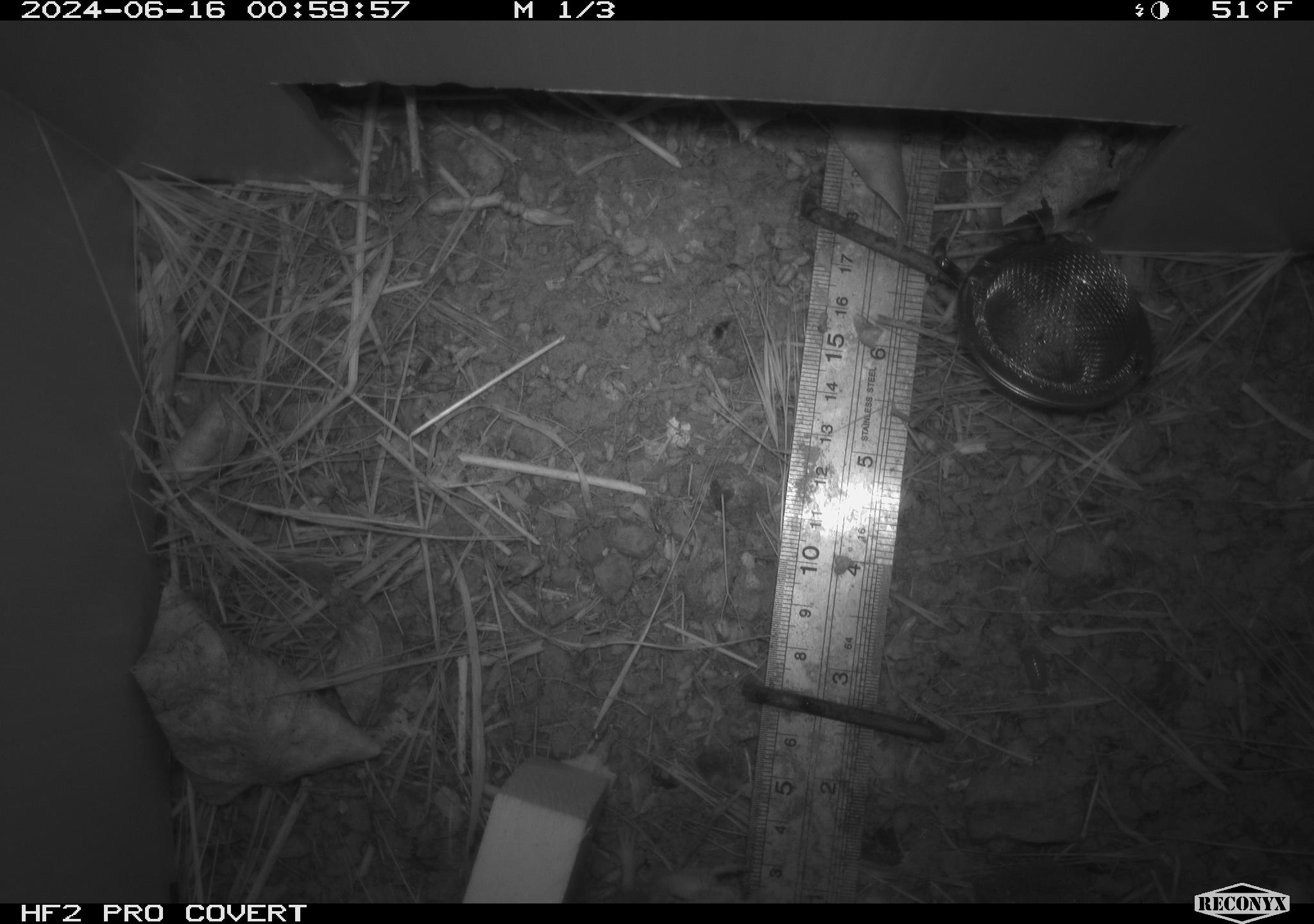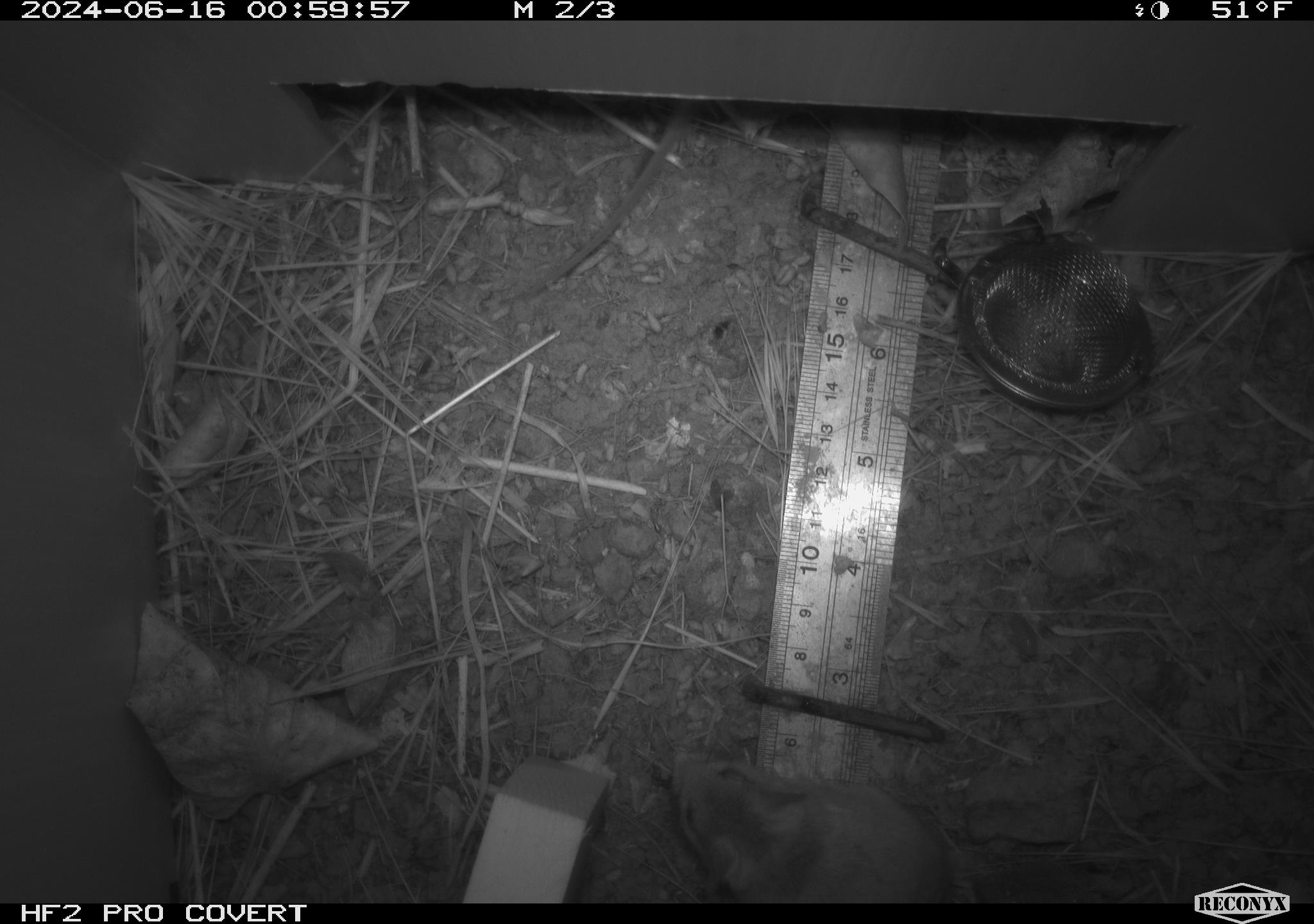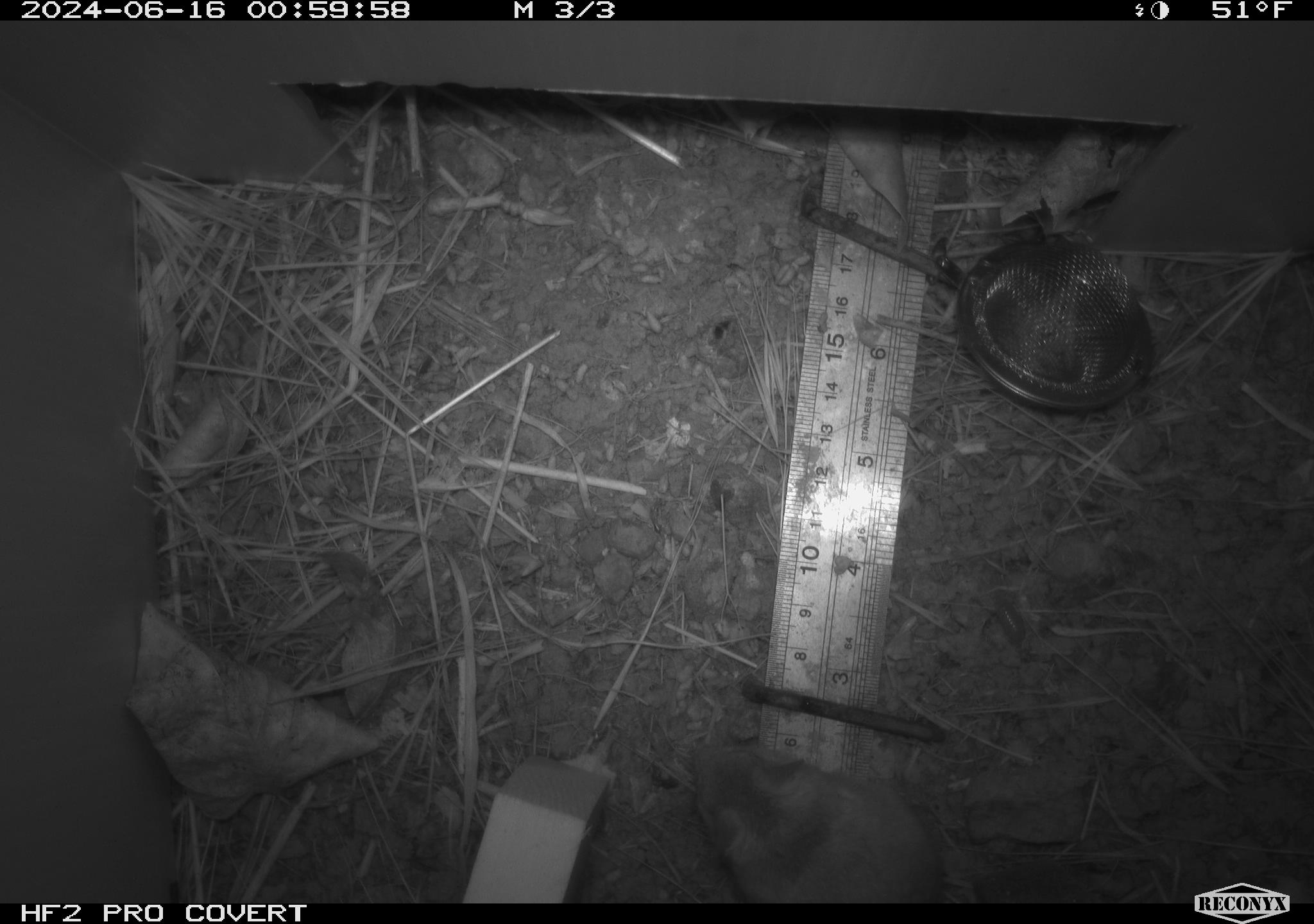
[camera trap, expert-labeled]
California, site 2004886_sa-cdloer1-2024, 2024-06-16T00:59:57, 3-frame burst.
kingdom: Animalia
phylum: Chordata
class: Mammalia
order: Rodentia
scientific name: Rodentia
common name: mouse species